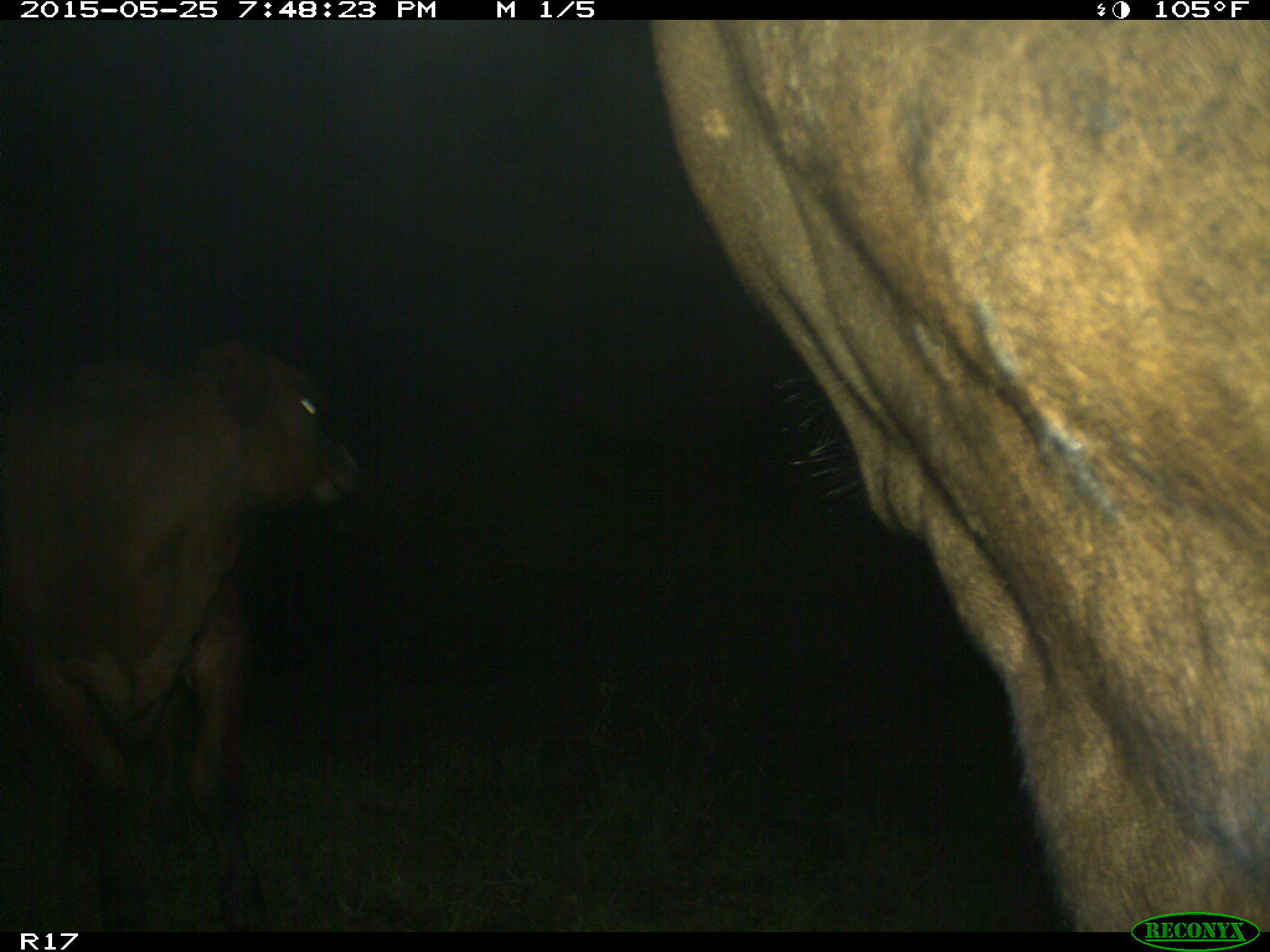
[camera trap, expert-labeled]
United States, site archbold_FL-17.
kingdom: Animalia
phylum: Chordata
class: Mammalia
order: Artiodactyla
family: Bovidae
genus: Bos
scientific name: Bos taurus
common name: domestic cow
Bos taurus (domestic cow).